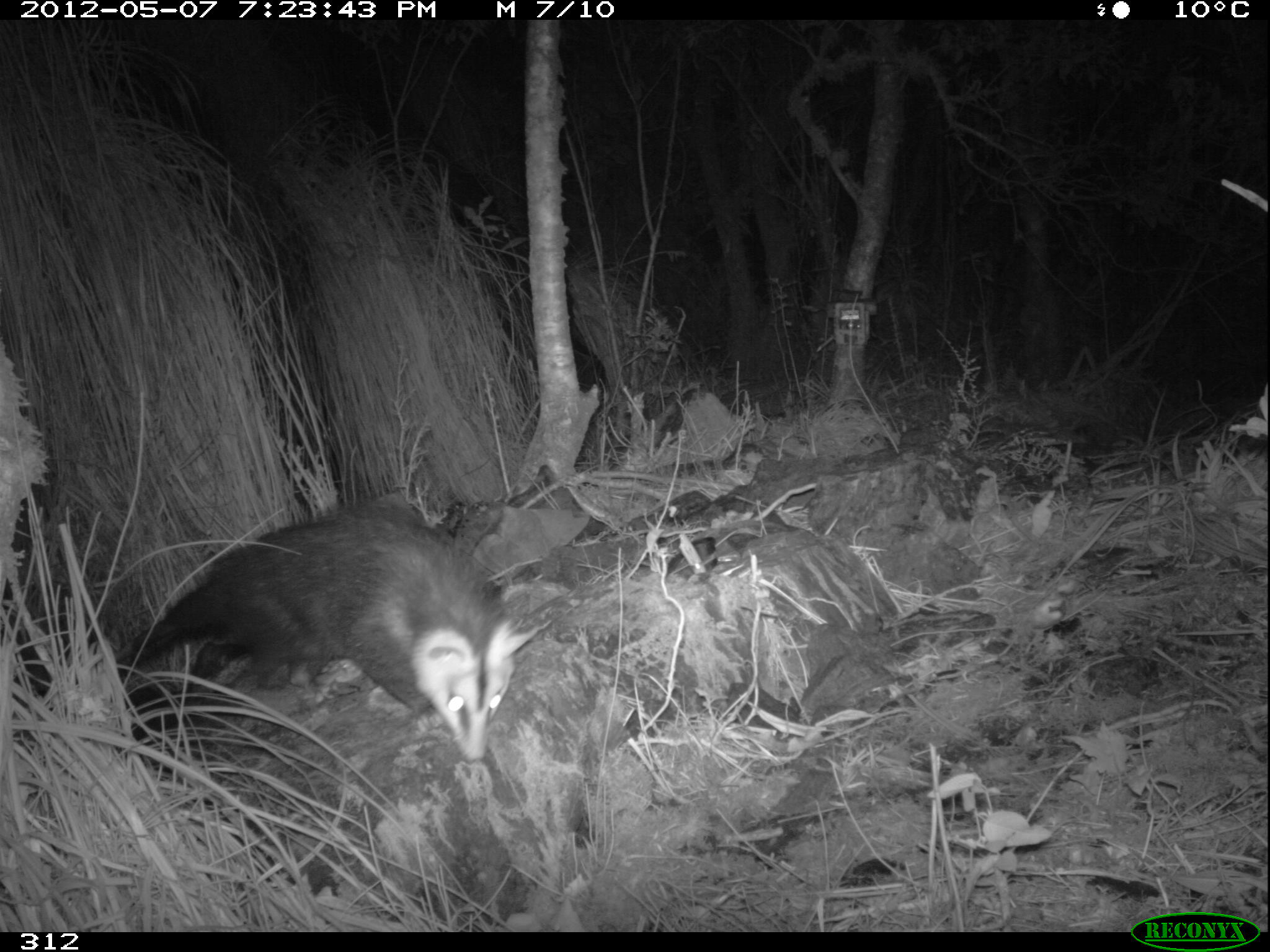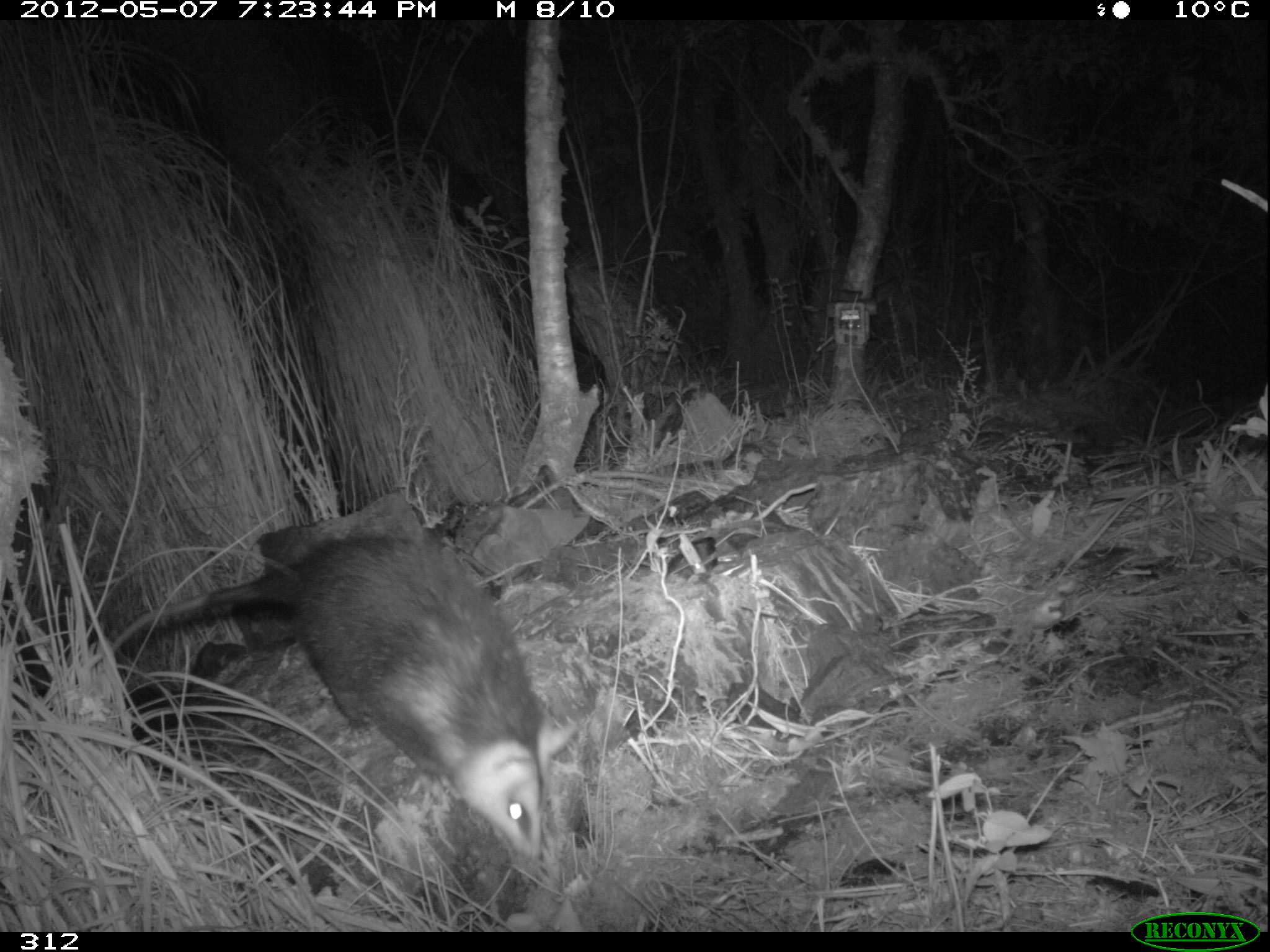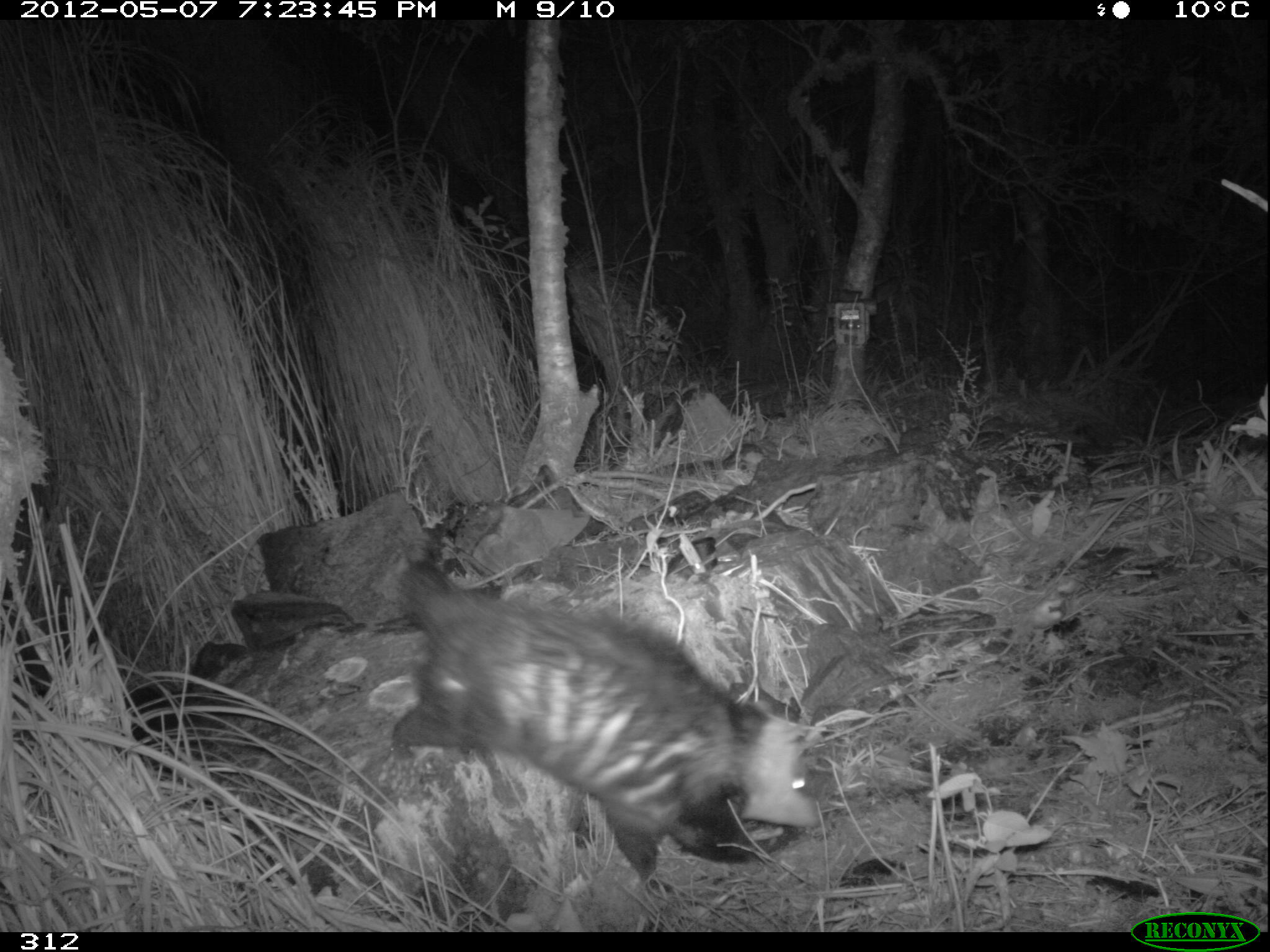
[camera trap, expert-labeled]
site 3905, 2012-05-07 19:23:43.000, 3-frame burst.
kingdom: Animalia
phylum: Chordata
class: Mammalia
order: Didelphimorphia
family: Didelphidae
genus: Didelphis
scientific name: Didelphis pernigra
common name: andean white-eared opossum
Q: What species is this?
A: Didelphis pernigra (andean white-eared opossum).